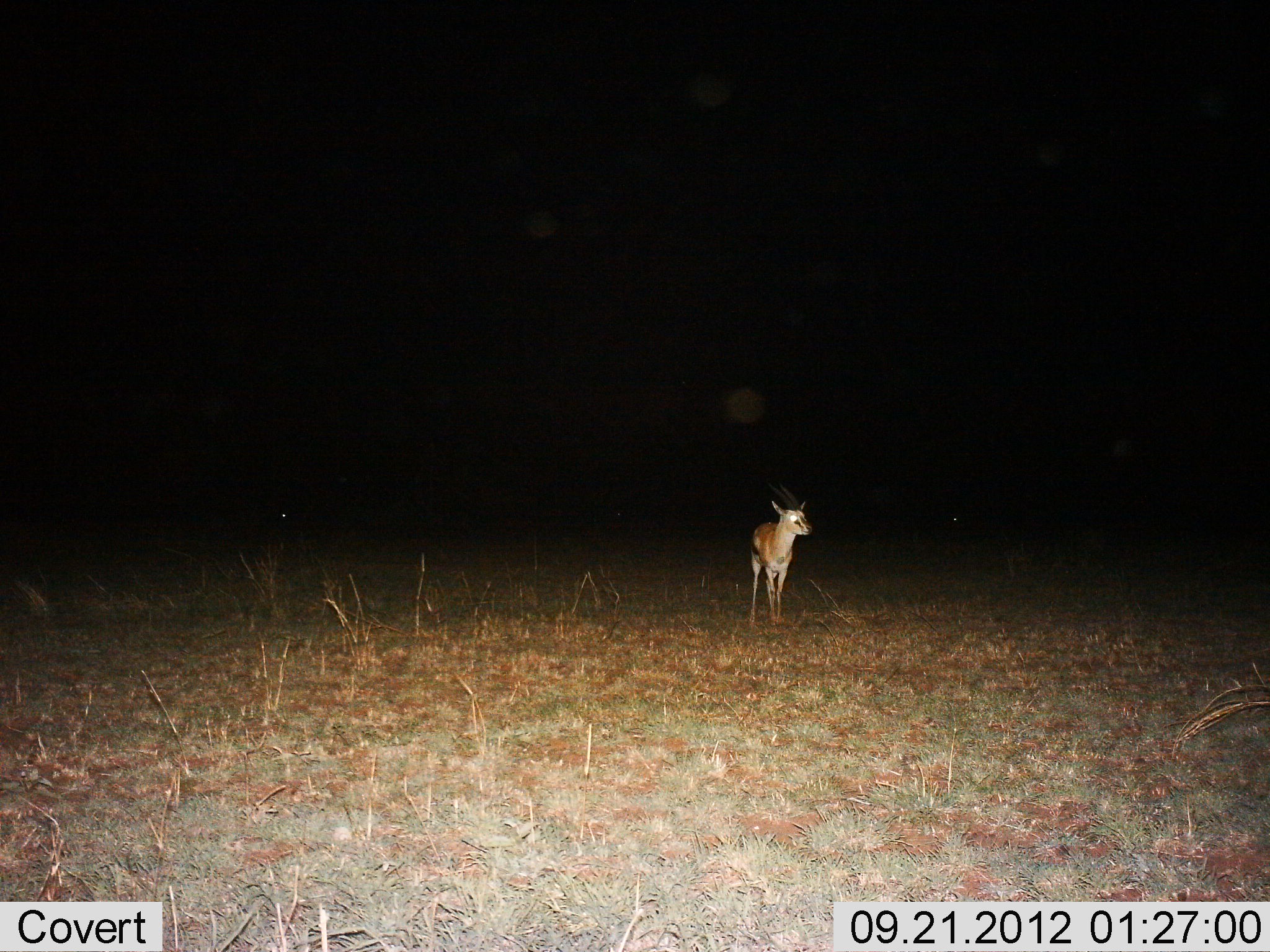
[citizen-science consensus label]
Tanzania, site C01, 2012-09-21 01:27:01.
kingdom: Animalia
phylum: Chordata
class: Mammalia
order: Artiodactyla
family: Bovidae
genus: Eudorcas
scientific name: Eudorcas thomsonii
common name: thomson's gazelle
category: gazellethomsons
Gazellethomsons (thomson's gazelle) (Eudorcas thomsonii), count 1. Behavior (volunteer vote fractions): standing 100%, resting 0%, moving 0%, interacting 0%. Young present (vote fraction): 0%. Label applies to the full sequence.